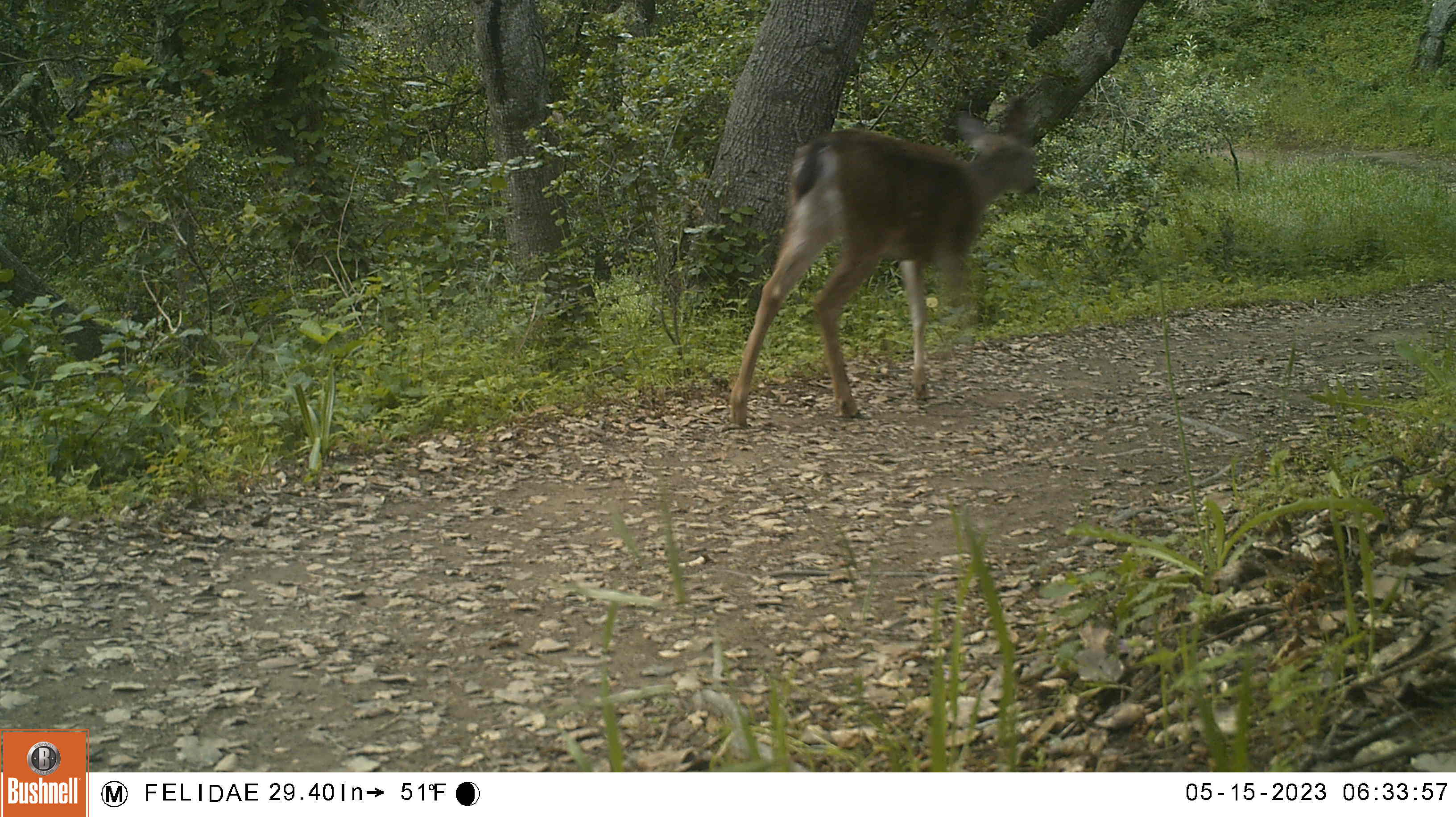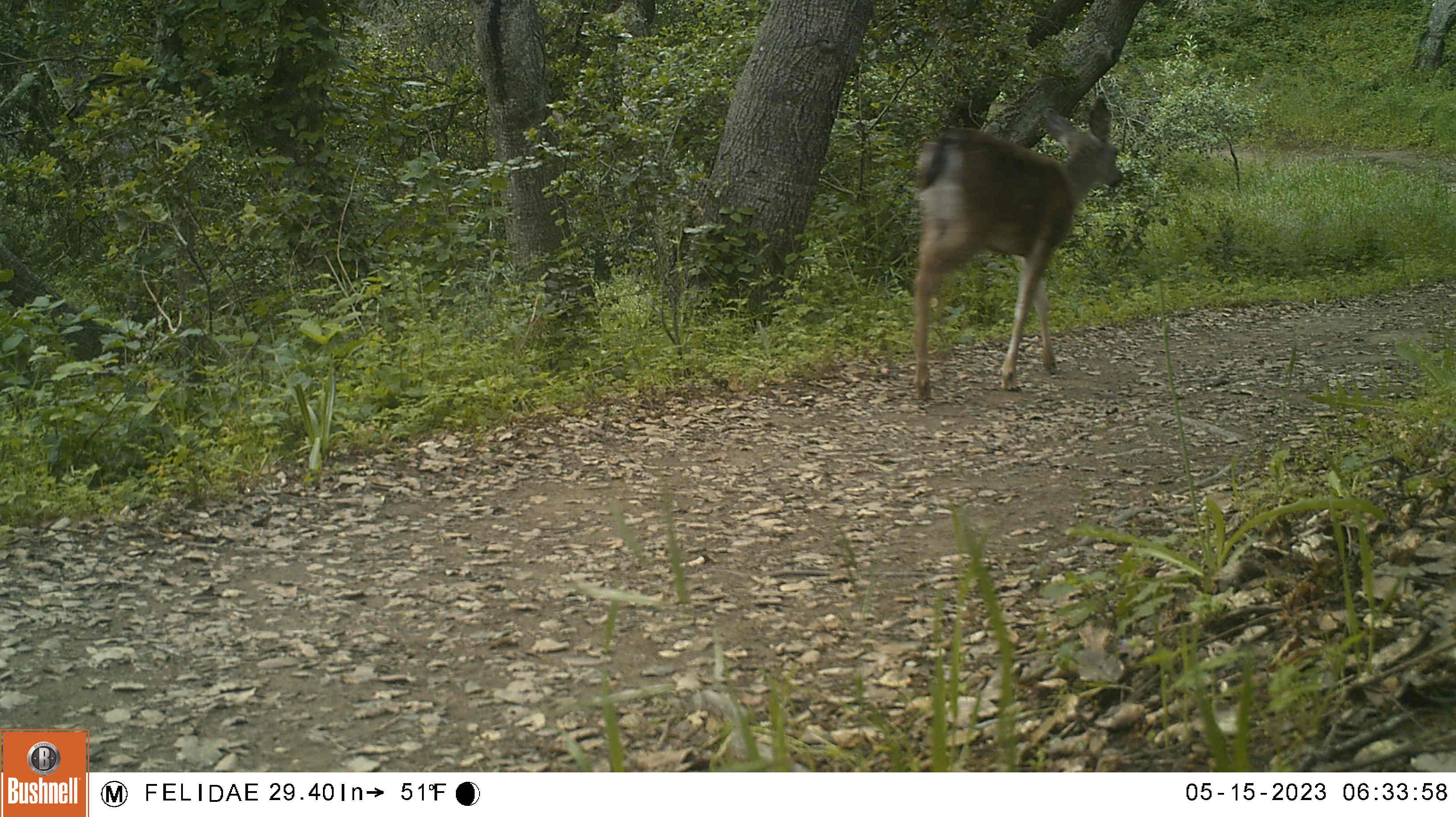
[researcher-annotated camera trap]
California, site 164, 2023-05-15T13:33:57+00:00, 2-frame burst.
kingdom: Animalia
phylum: Chordata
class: Mammalia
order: Artiodactyla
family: Cervidae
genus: Odocoileus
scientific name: Odocoileus hemionus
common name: mule deer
Mule deer (Odocoileus hemionus).